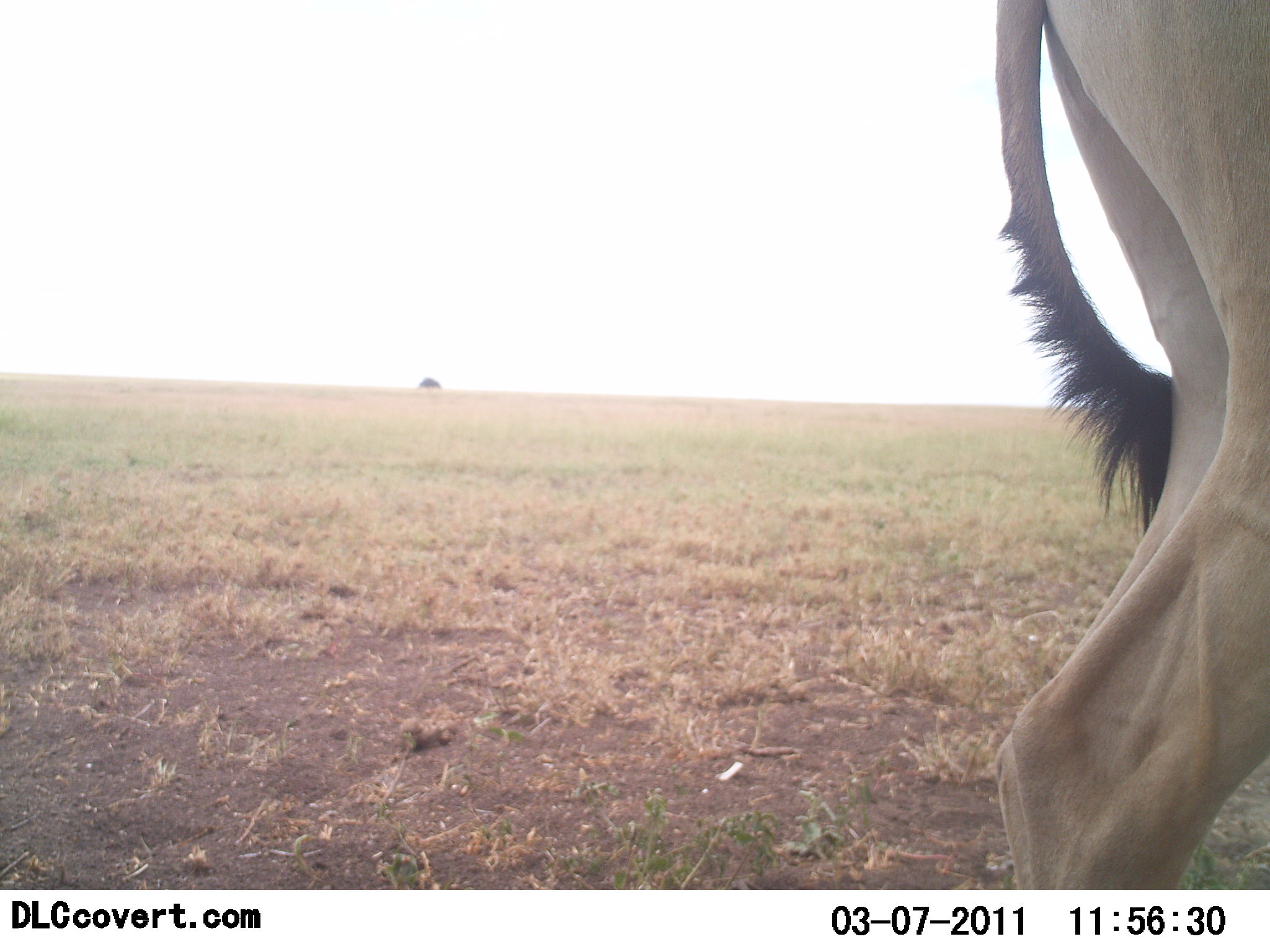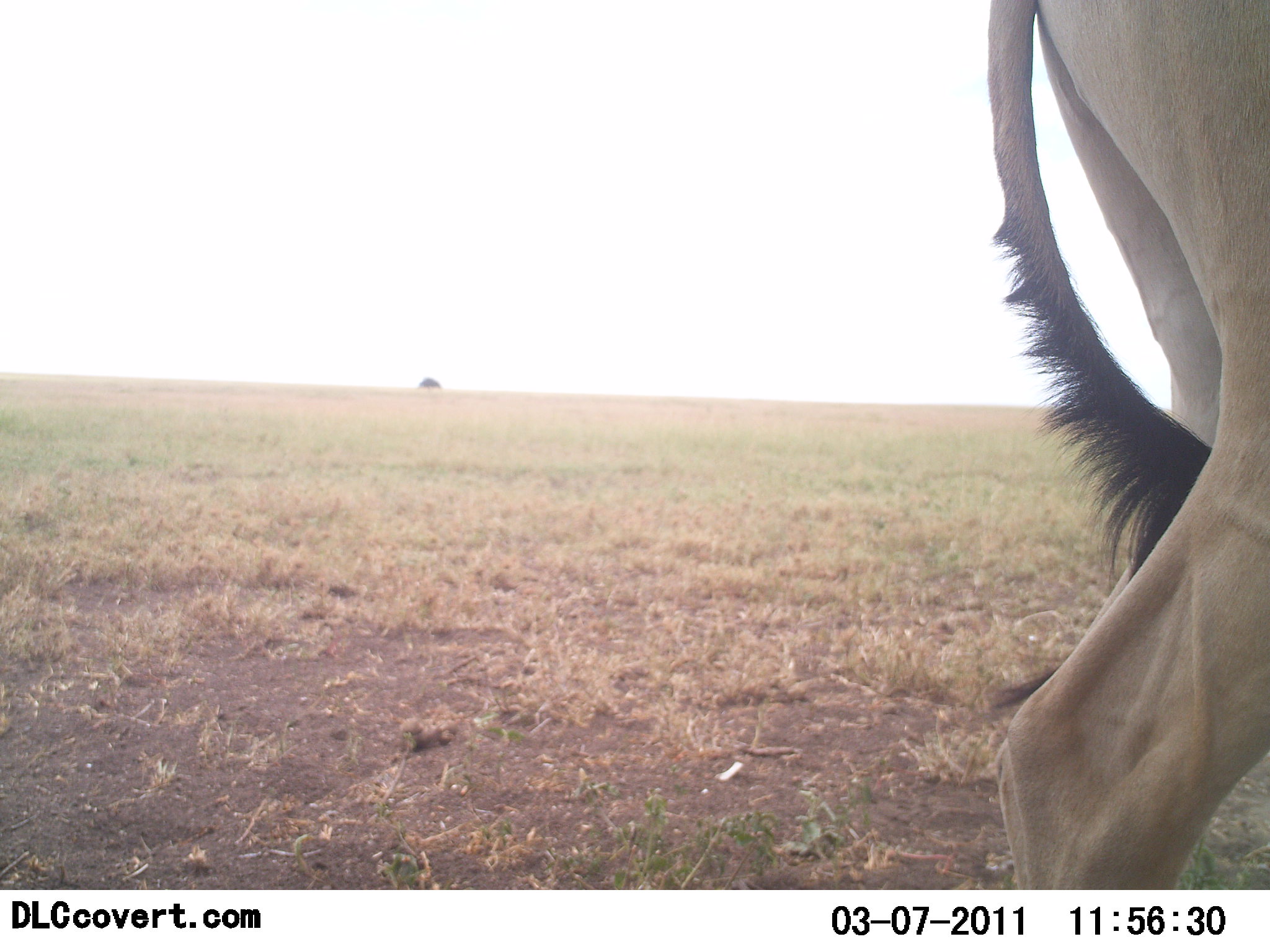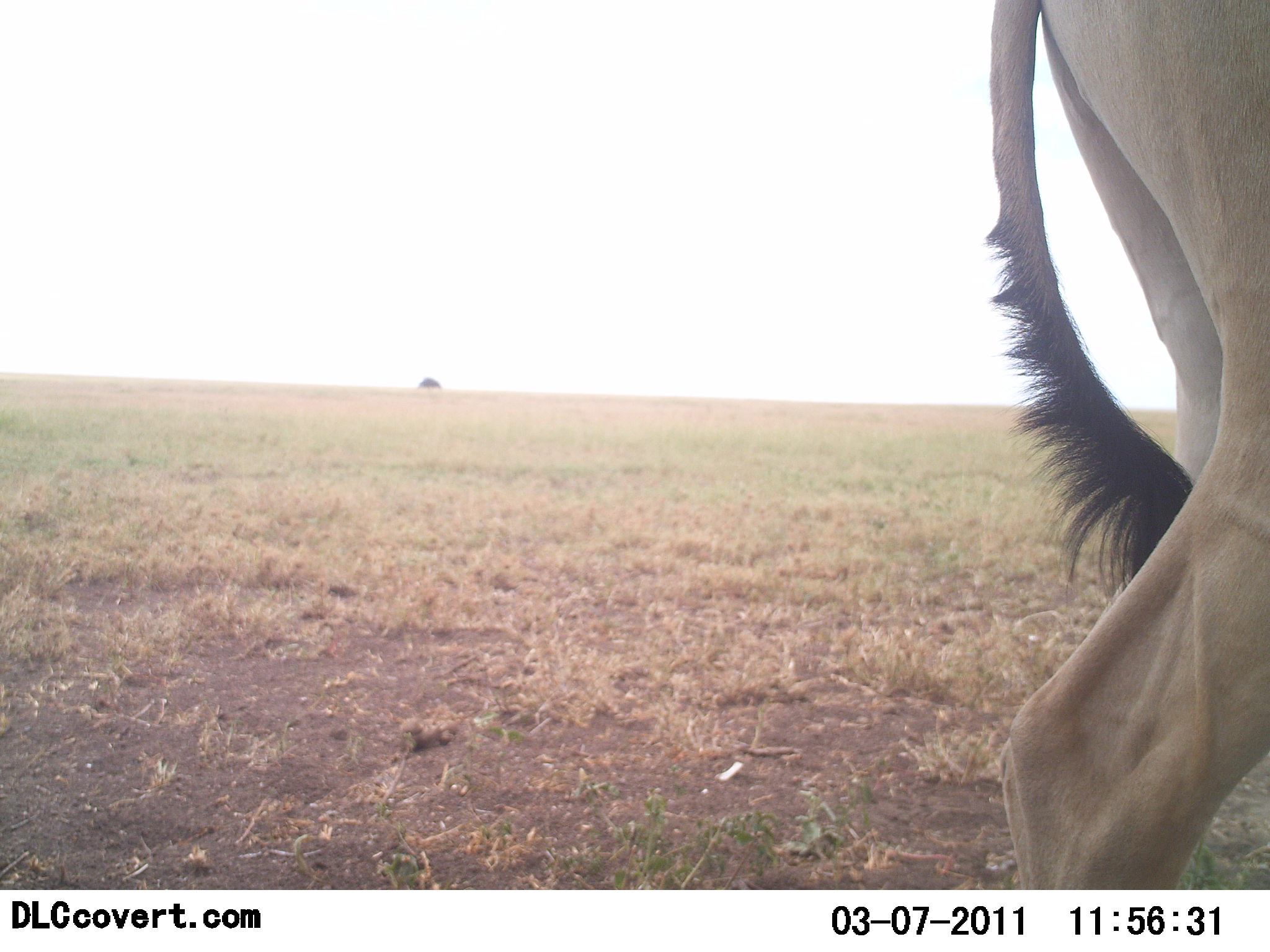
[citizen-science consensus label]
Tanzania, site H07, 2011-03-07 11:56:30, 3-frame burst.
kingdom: Animalia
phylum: Chordata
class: Mammalia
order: Artiodactyla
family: Bovidae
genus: Alcelaphus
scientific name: Alcelaphus buselaphus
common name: hartebeest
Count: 1.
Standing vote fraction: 100%.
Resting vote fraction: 0%.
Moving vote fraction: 0%.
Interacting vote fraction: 0%.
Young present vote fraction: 0%.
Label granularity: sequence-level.